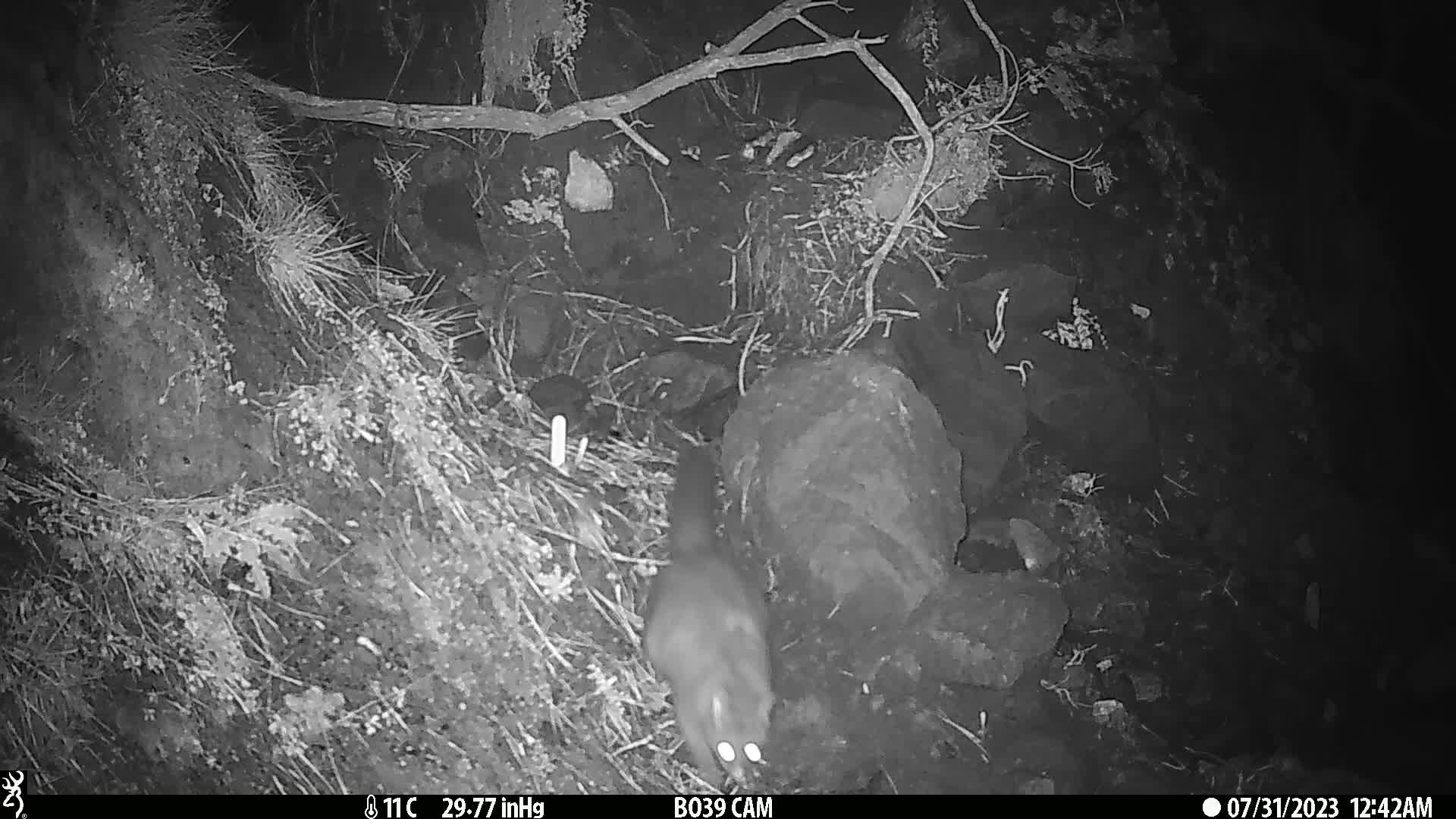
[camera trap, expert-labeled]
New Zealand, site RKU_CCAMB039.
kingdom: Animalia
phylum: Chordata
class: Mammalia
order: Diprotodontia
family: Phalangeridae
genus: Trichosurus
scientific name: Trichosurus vulpecula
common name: common brushtail possum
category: possum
Possum (common brushtail possum) (Trichosurus vulpecula).